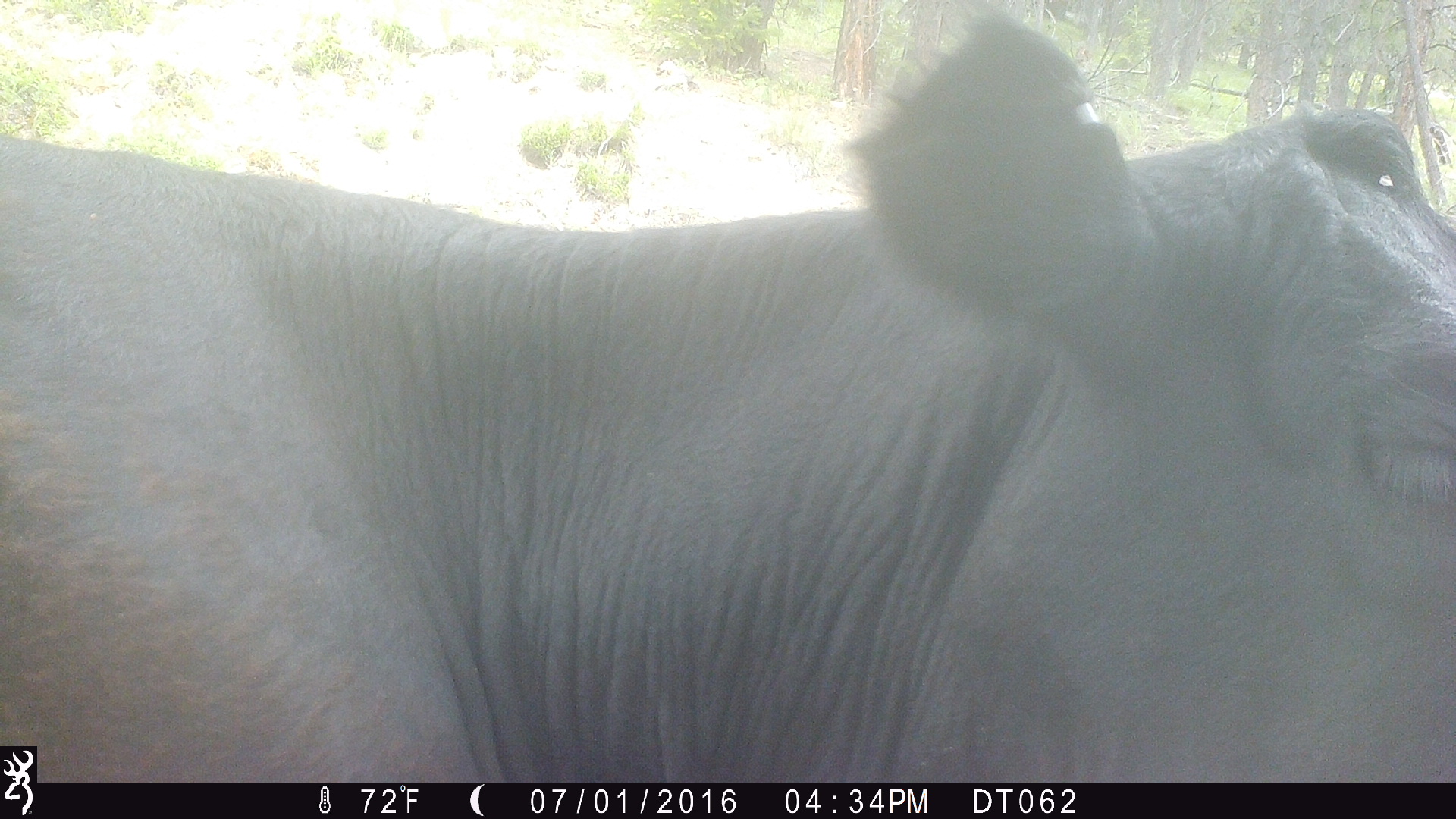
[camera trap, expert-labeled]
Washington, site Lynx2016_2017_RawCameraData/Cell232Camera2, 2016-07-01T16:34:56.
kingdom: Animalia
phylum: Chordata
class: Mammalia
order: Artiodactyla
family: Bovidae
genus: Bos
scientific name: Bos taurus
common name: domestic cattle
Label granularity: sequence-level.